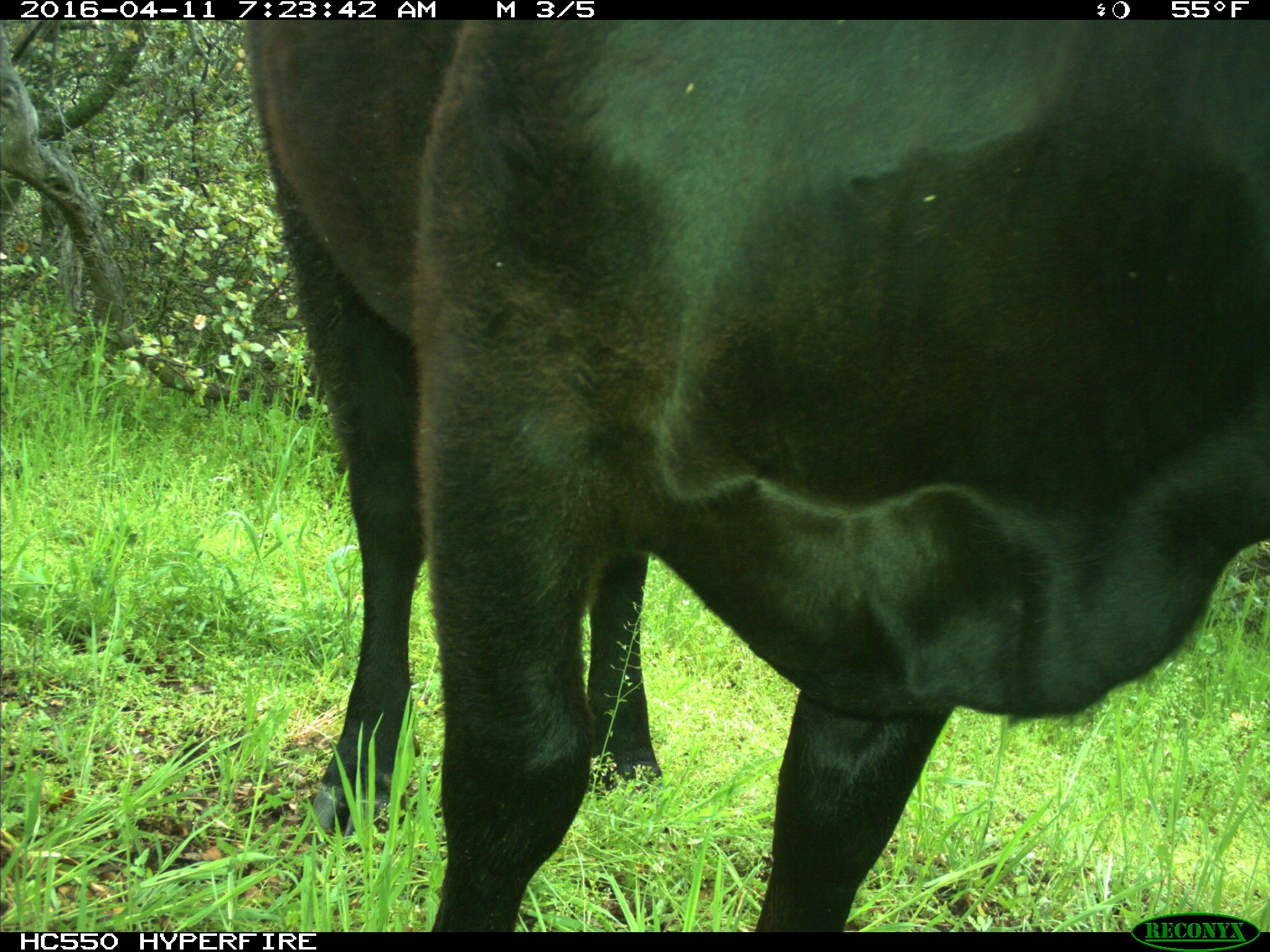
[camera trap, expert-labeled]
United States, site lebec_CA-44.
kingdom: Animalia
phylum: Chordata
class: Mammalia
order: Artiodactyla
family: Bovidae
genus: Bos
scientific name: Bos taurus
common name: domestic cow